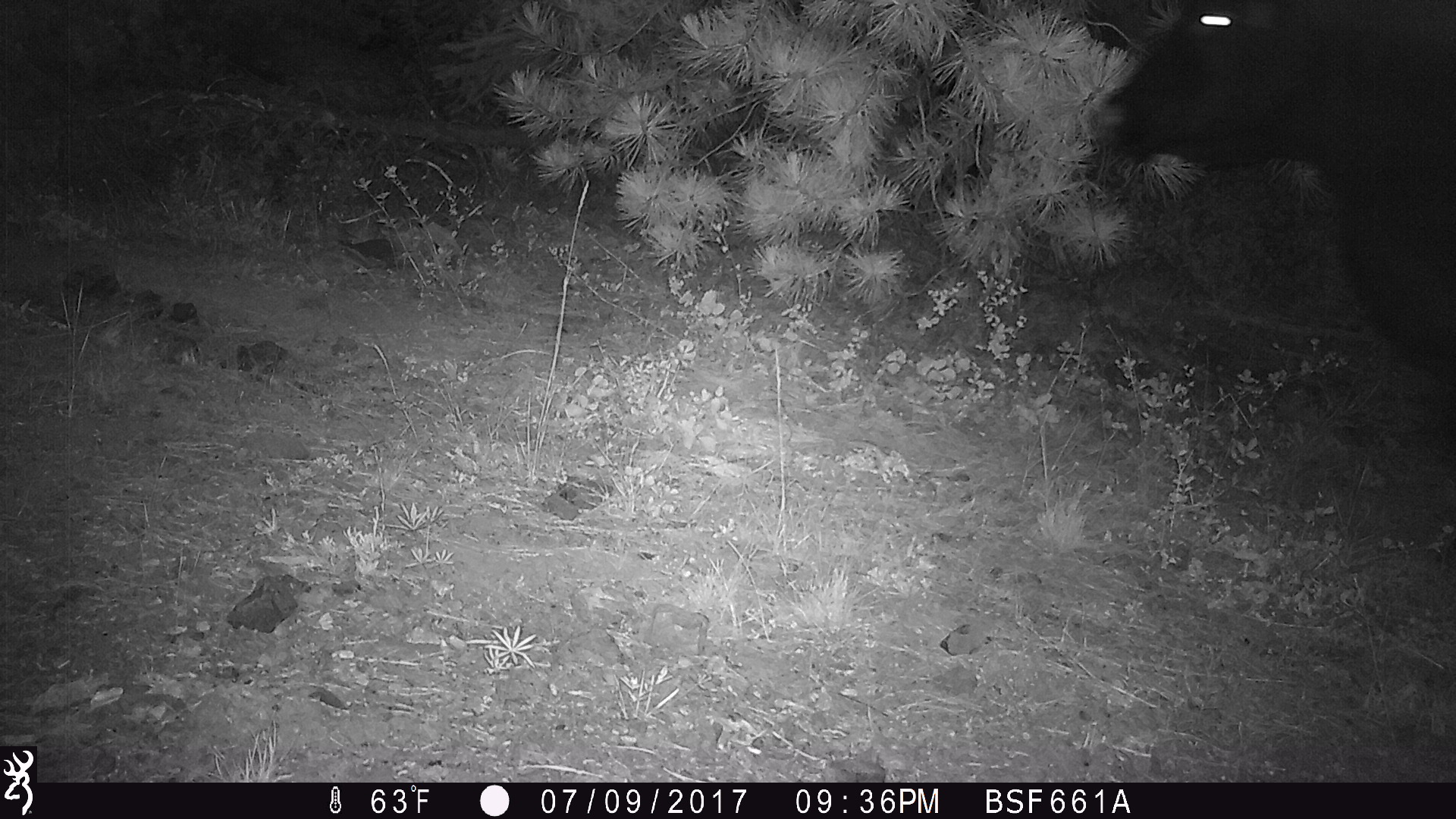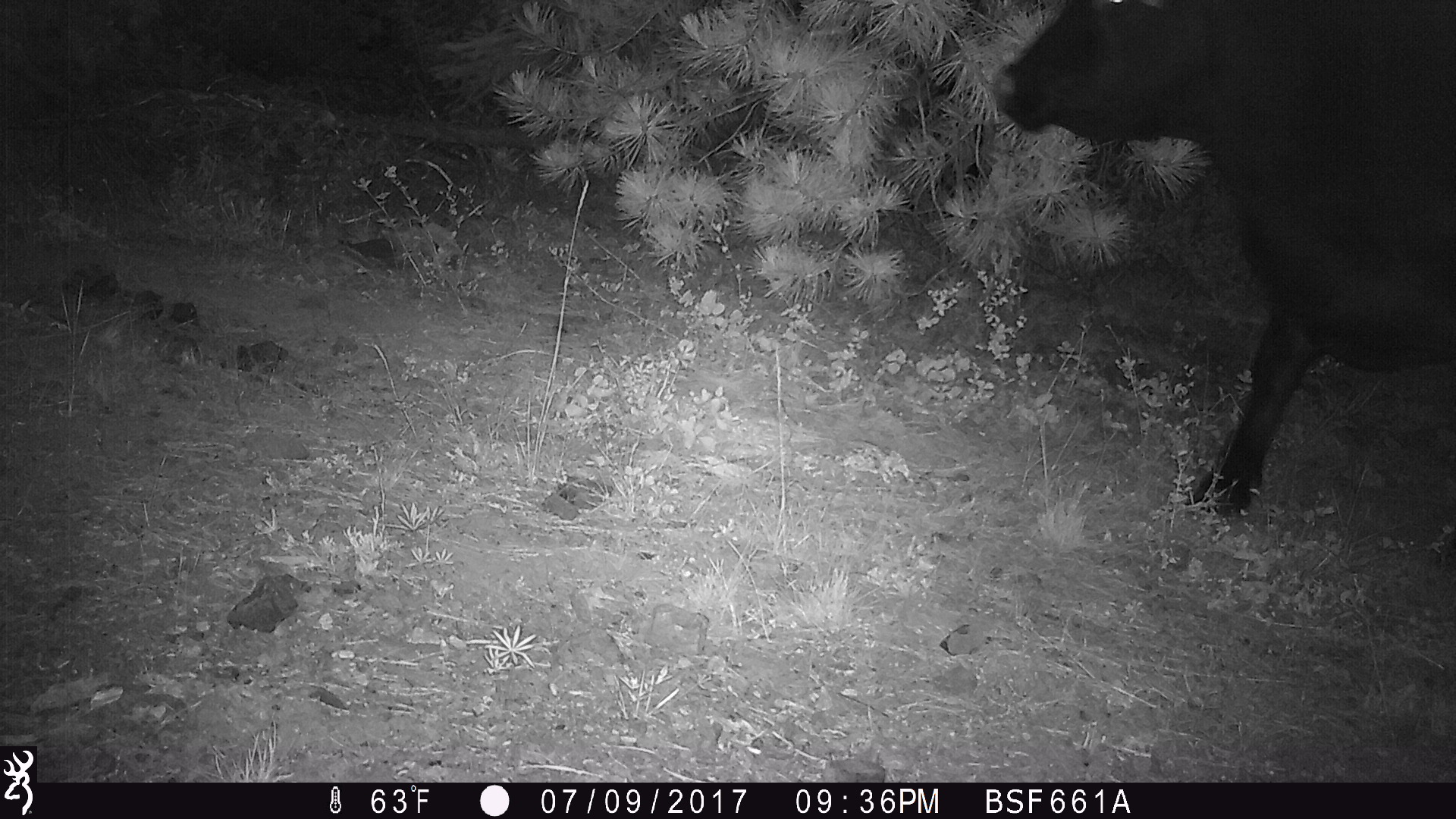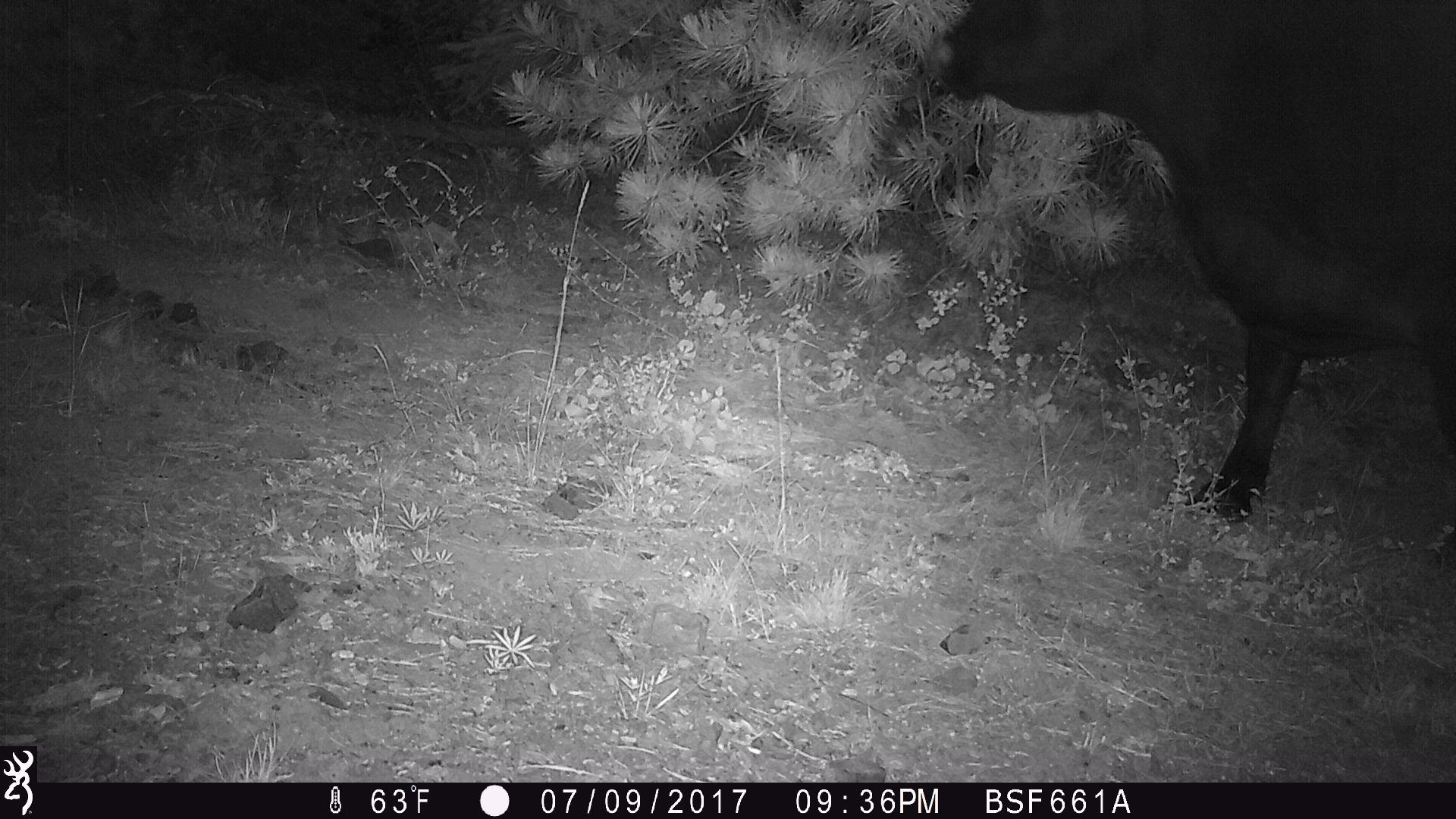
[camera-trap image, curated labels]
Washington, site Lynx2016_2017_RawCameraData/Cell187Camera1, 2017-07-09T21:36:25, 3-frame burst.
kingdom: Animalia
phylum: Chordata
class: Mammalia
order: Artiodactyla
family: Bovidae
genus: Bos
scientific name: Bos taurus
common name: domestic cattle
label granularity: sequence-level